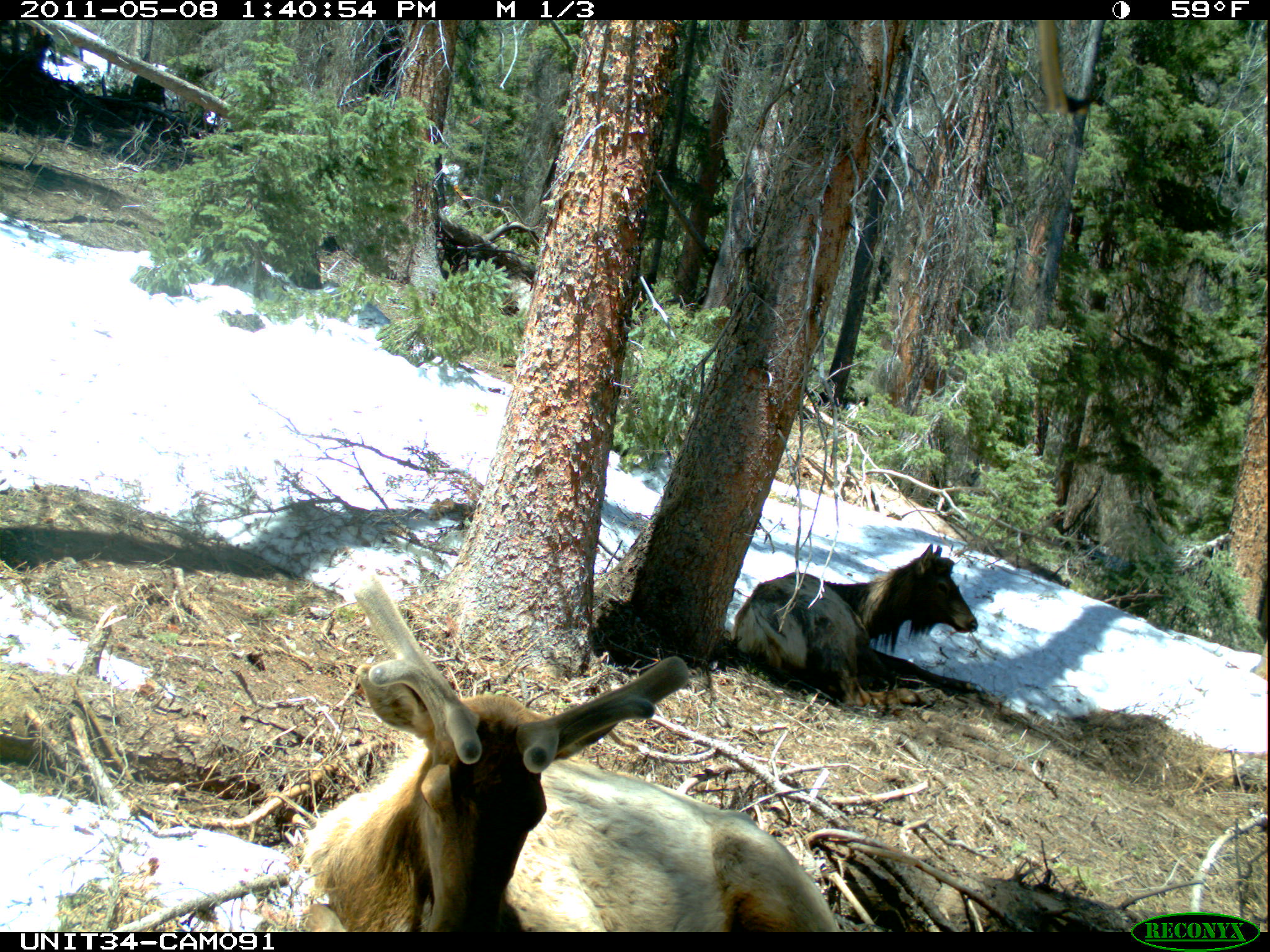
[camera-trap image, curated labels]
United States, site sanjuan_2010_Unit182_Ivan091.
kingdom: Animalia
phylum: Chordata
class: Mammalia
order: Artiodactyla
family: Cervidae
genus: Cervus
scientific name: Cervus elaphus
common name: red deer